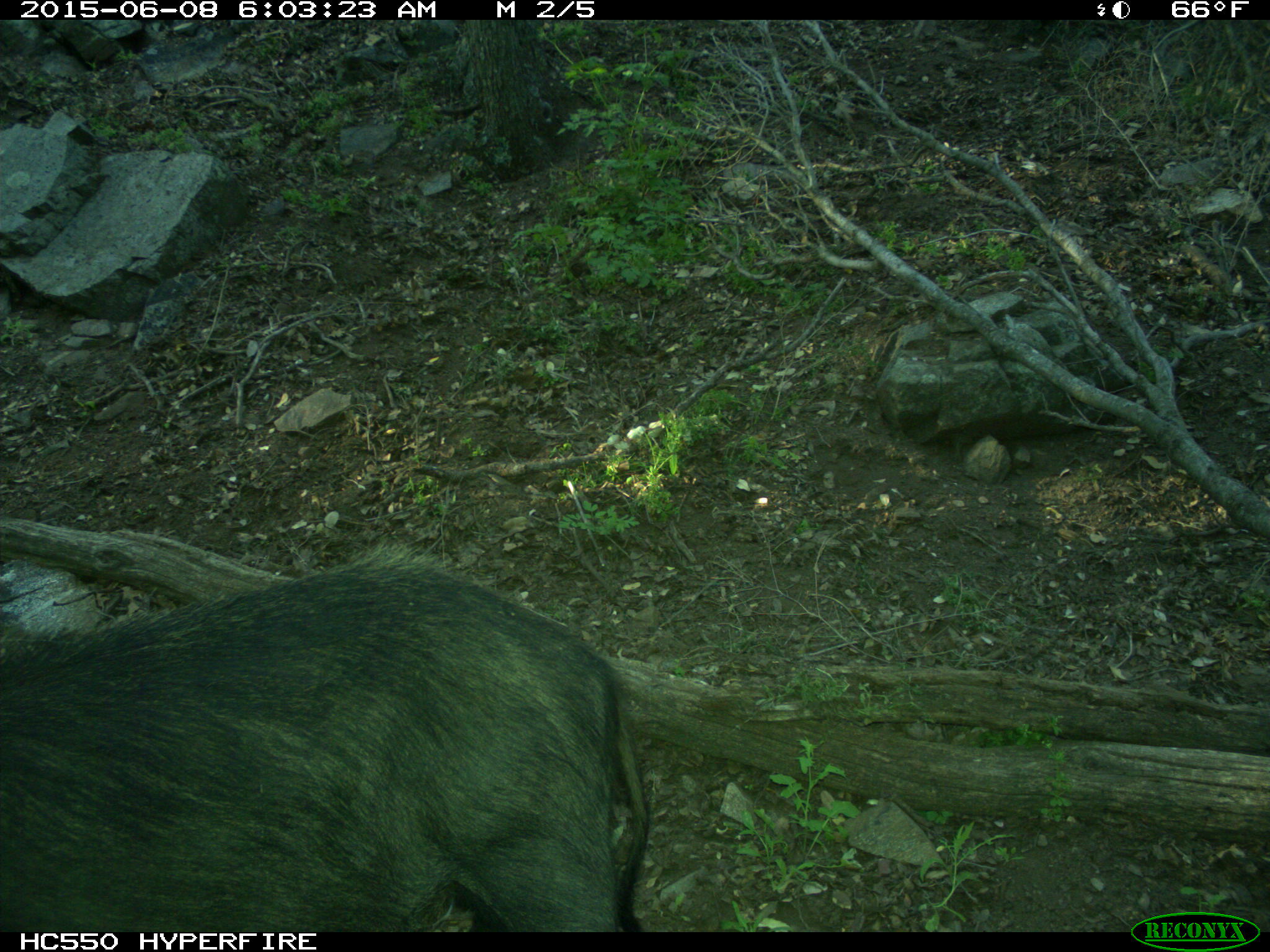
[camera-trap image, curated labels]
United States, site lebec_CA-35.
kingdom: Animalia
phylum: Chordata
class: Mammalia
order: Artiodactyla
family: Suidae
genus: Sus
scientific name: Sus scrofa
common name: wild boar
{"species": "Sus scrofa (wild boar)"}